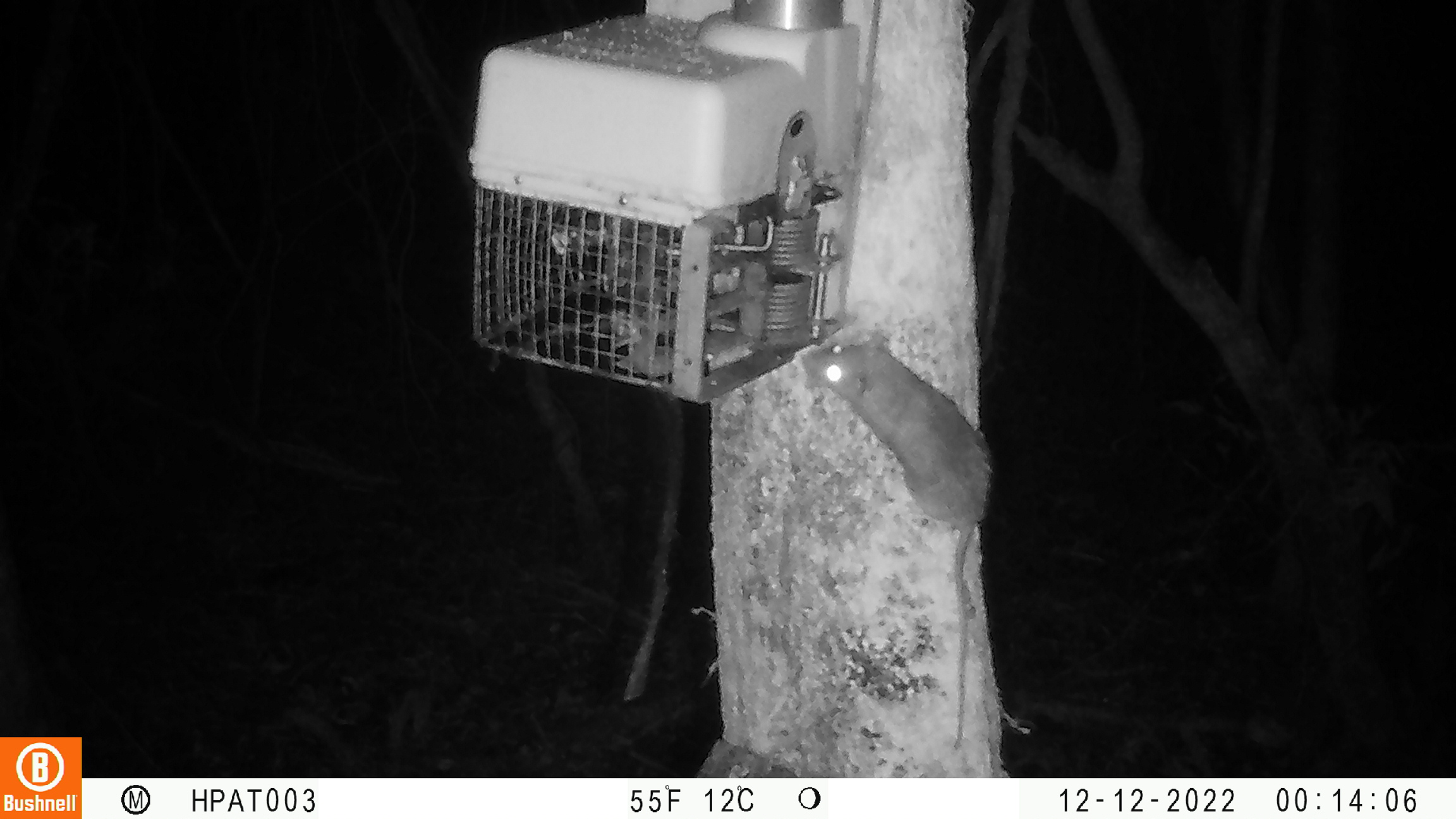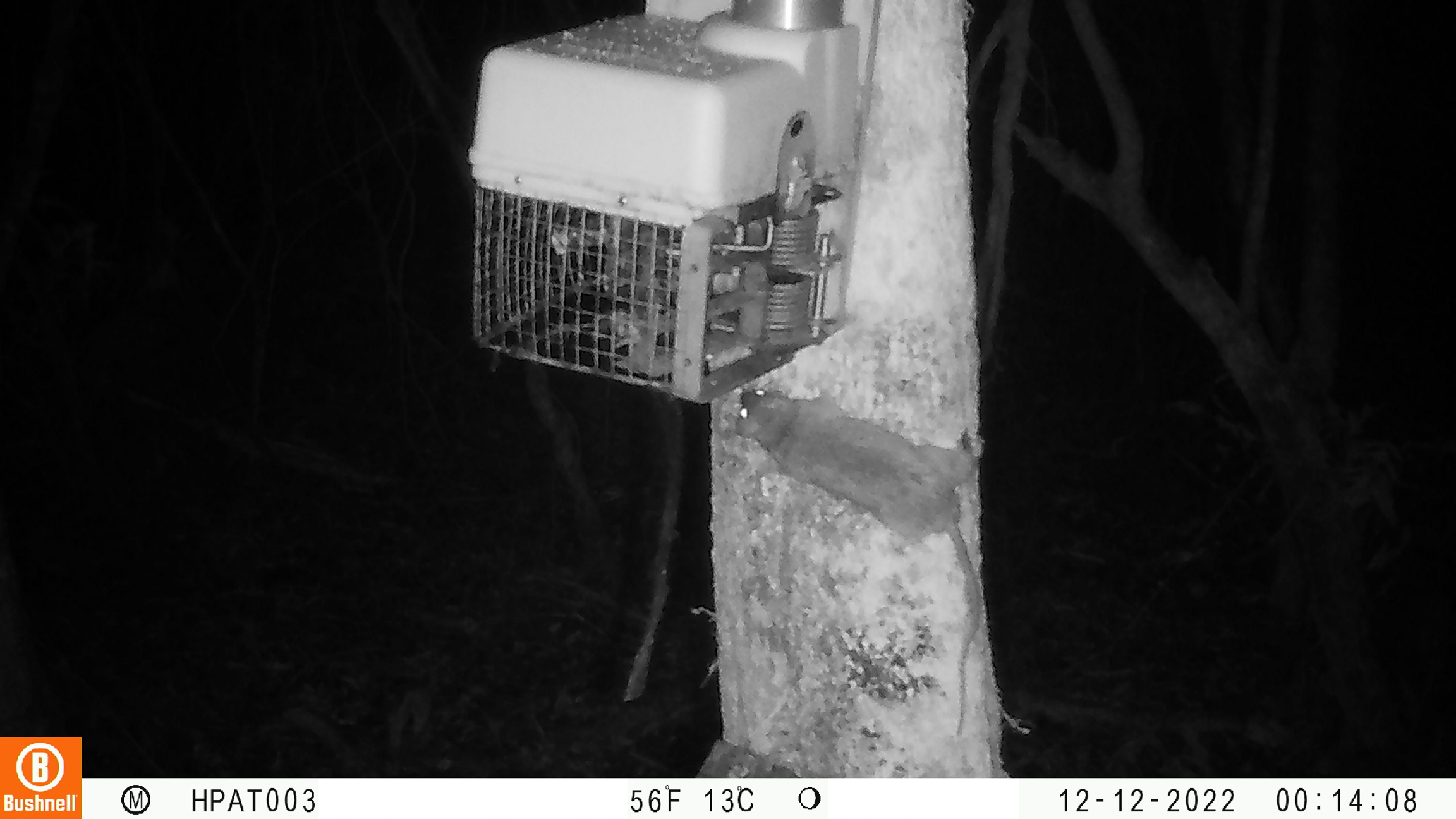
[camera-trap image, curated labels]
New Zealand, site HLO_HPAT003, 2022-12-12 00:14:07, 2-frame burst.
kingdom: Animalia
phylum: Chordata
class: Mammalia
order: Rodentia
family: Muridae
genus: Rattus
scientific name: Rattus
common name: rat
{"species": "rat (Rattus)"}